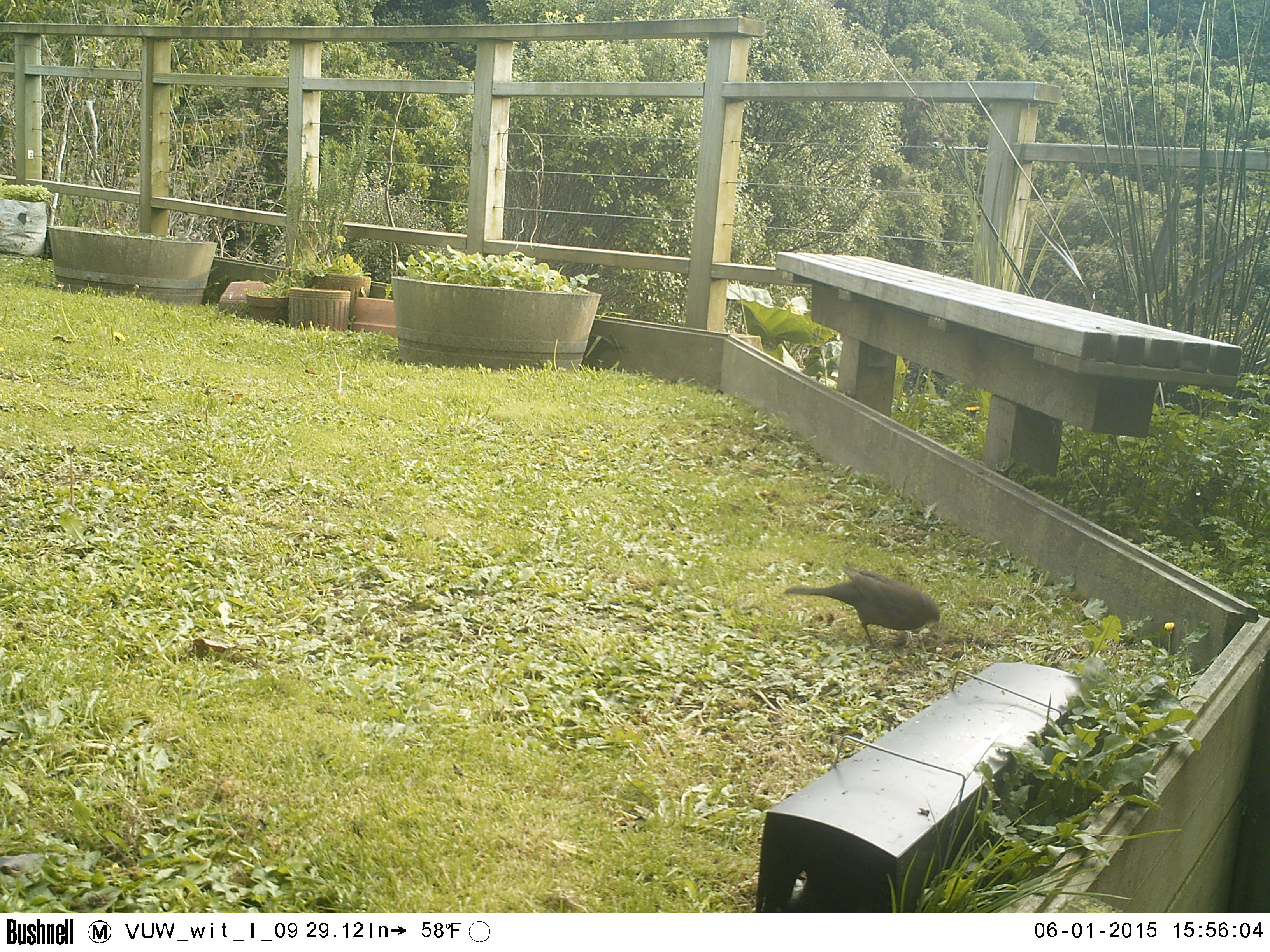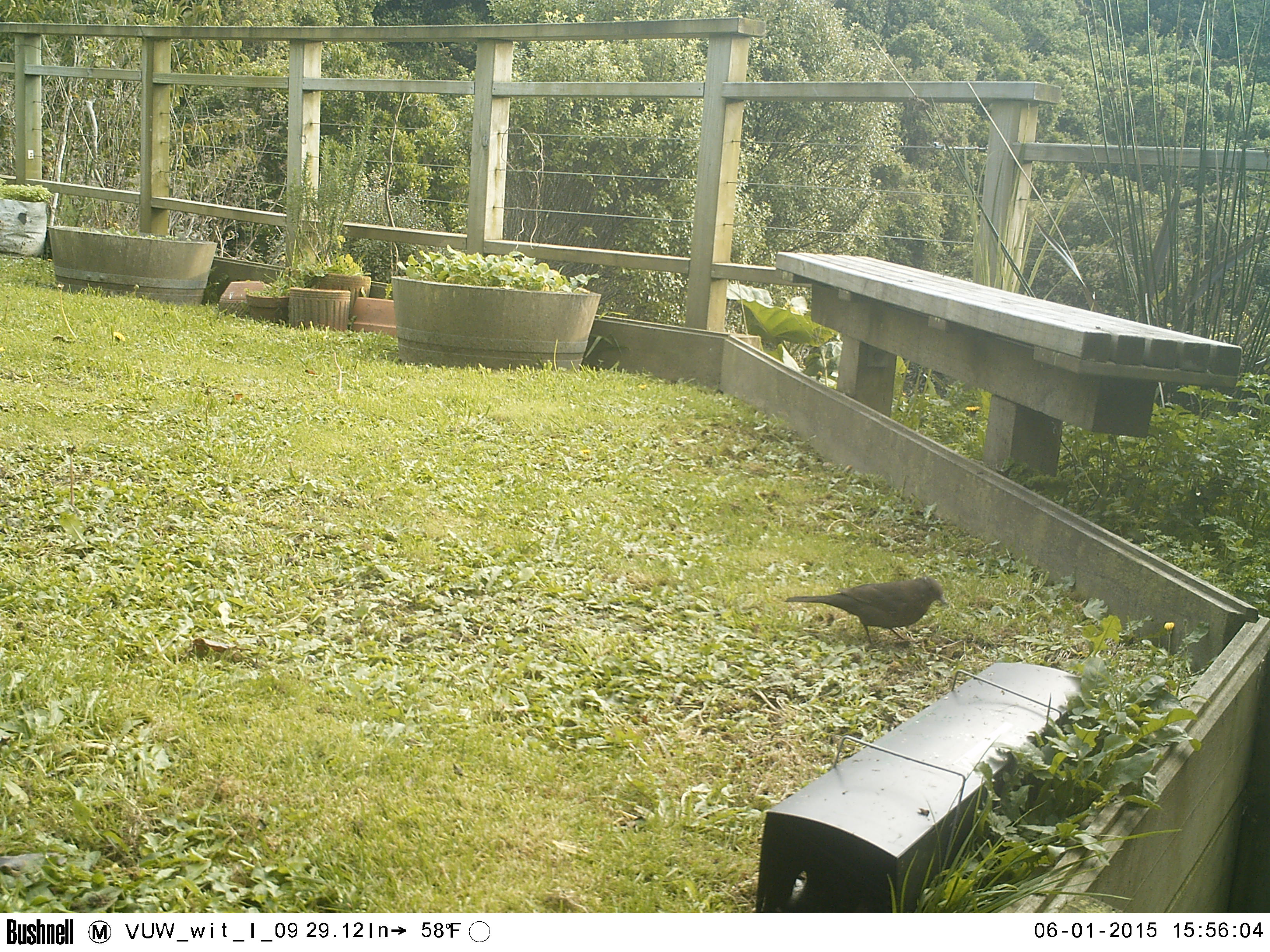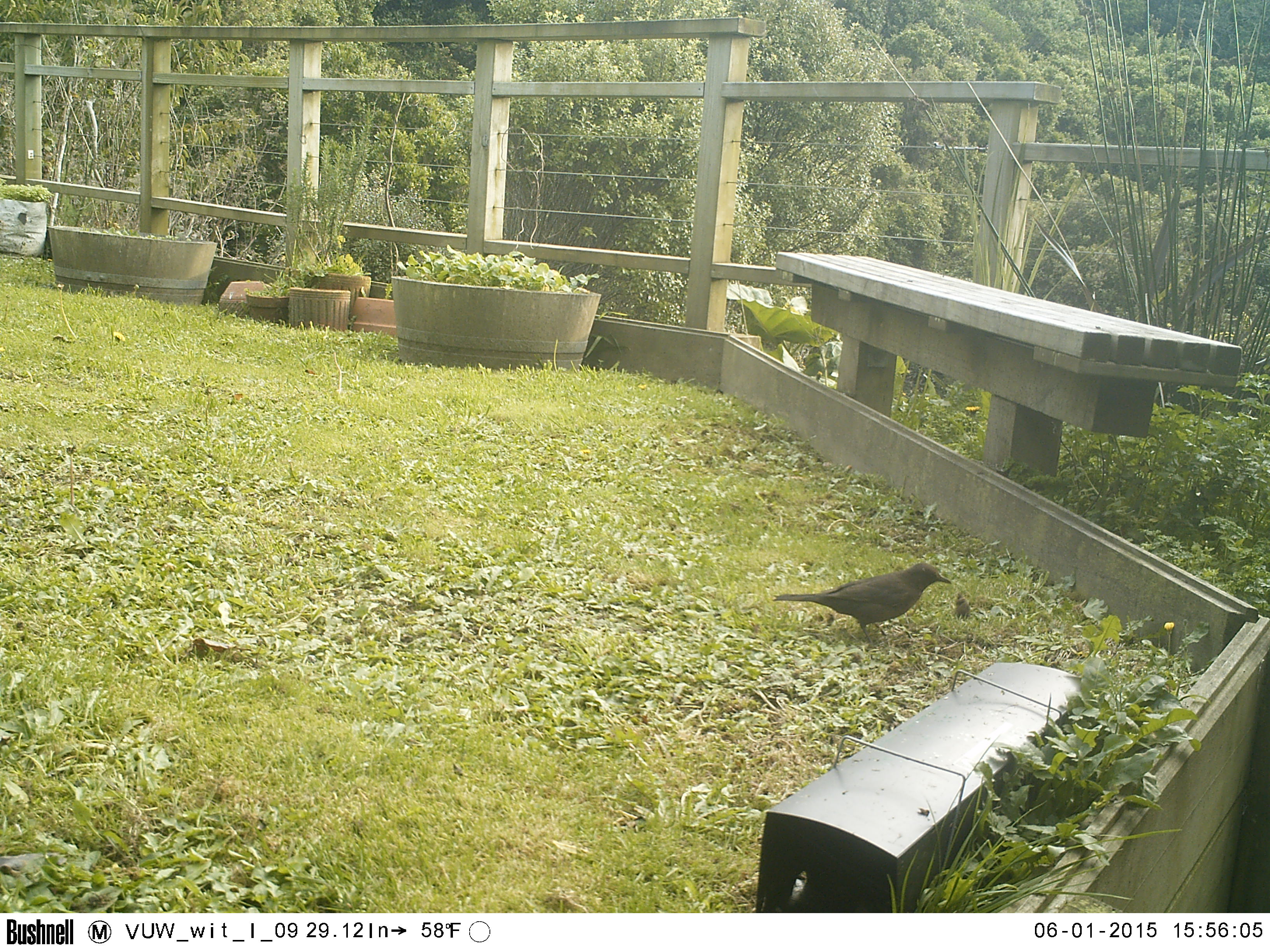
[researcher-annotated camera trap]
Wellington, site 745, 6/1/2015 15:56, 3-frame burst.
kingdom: Animalia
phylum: Chordata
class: Aves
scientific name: Aves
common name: bird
Bird (Aves).